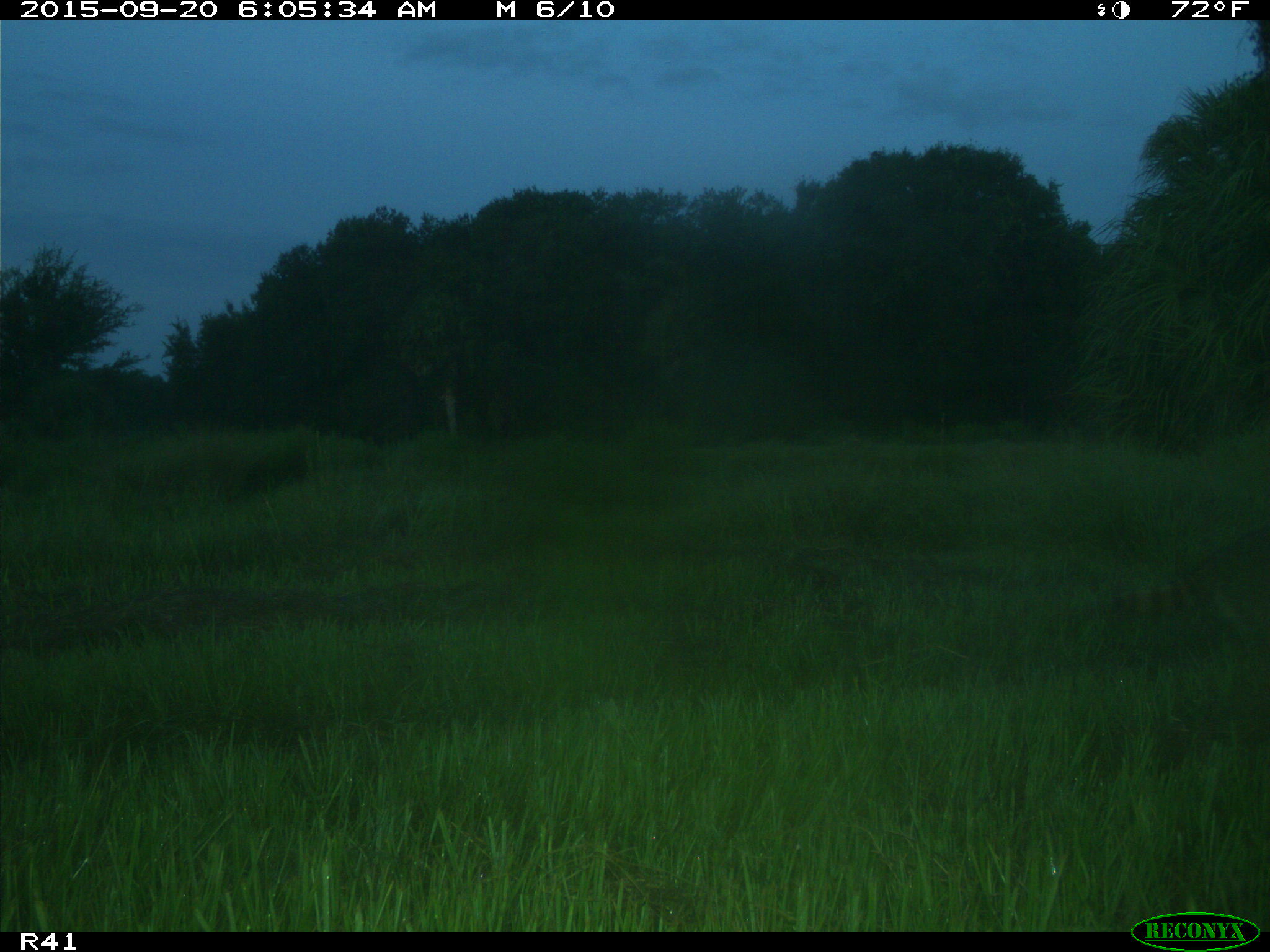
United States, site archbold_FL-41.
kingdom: Animalia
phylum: Chordata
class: Mammalia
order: Carnivora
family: Procyonidae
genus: Procyon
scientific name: Procyon lotor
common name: common raccoon